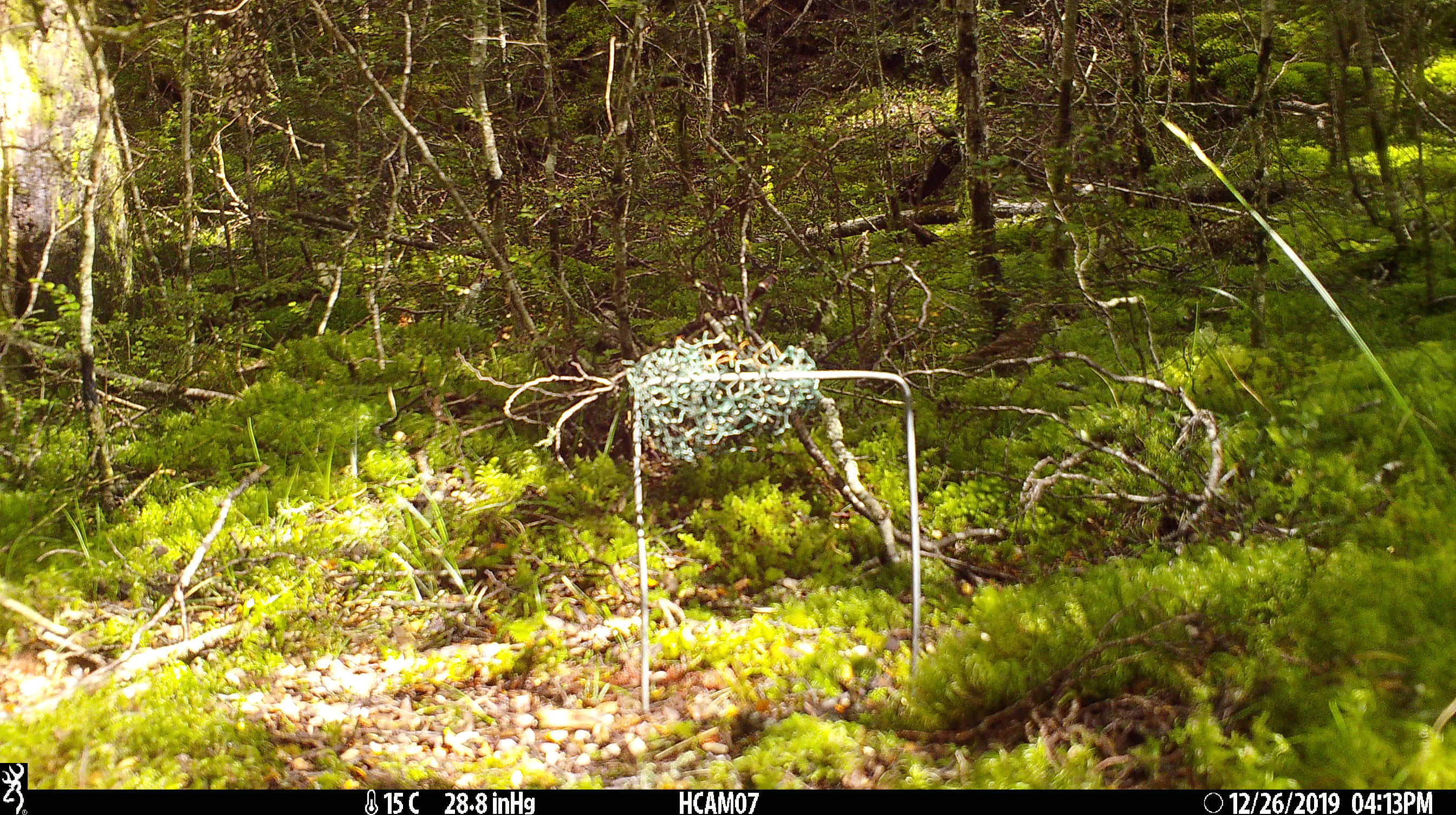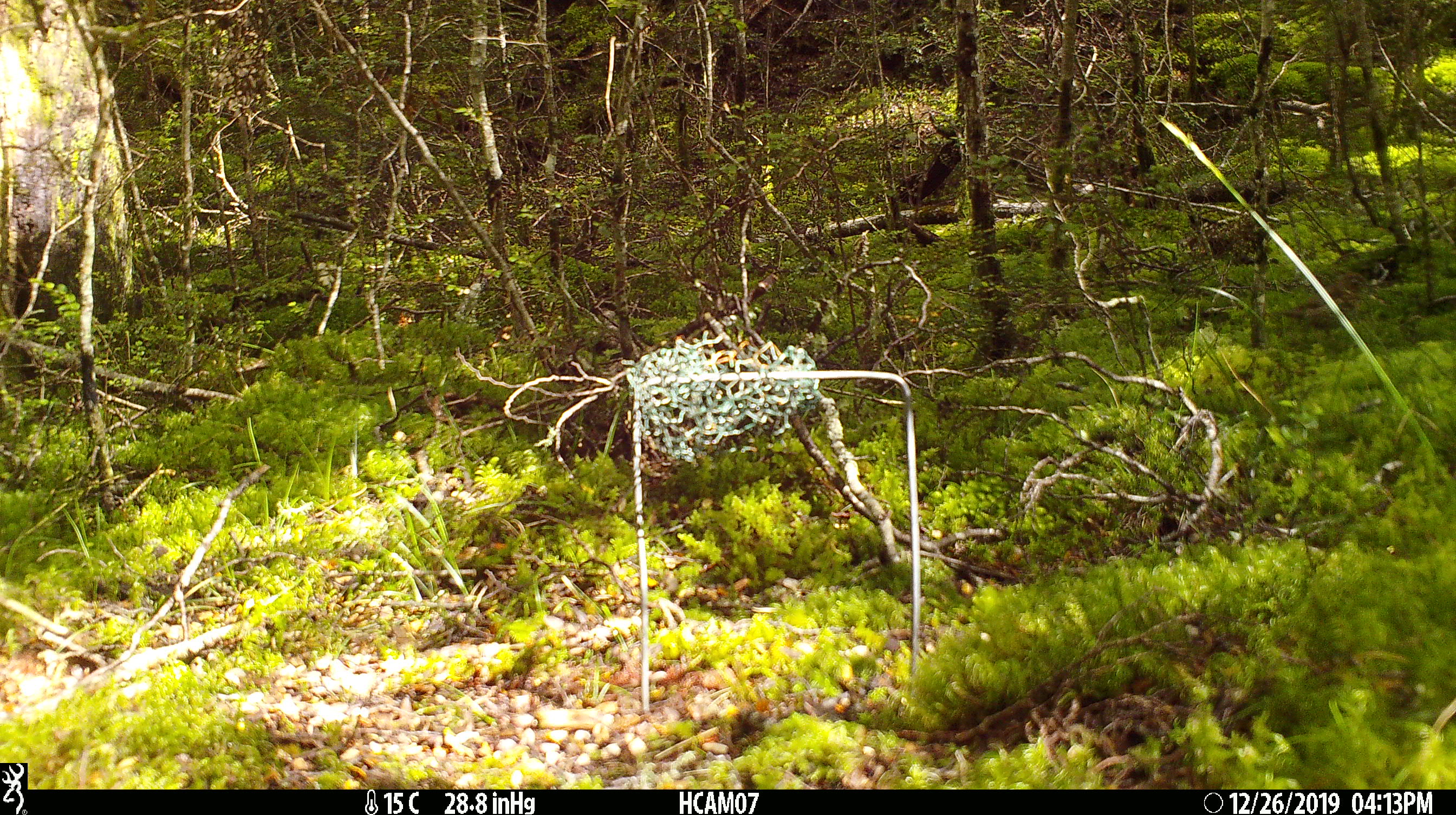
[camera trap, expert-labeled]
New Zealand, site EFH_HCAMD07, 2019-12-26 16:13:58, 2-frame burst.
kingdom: Animalia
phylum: Chordata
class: Aves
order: Passeriformes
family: Turdidae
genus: Turdus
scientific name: Turdus philomelos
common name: song thrush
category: thrush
Thrush (song thrush) (Turdus philomelos).